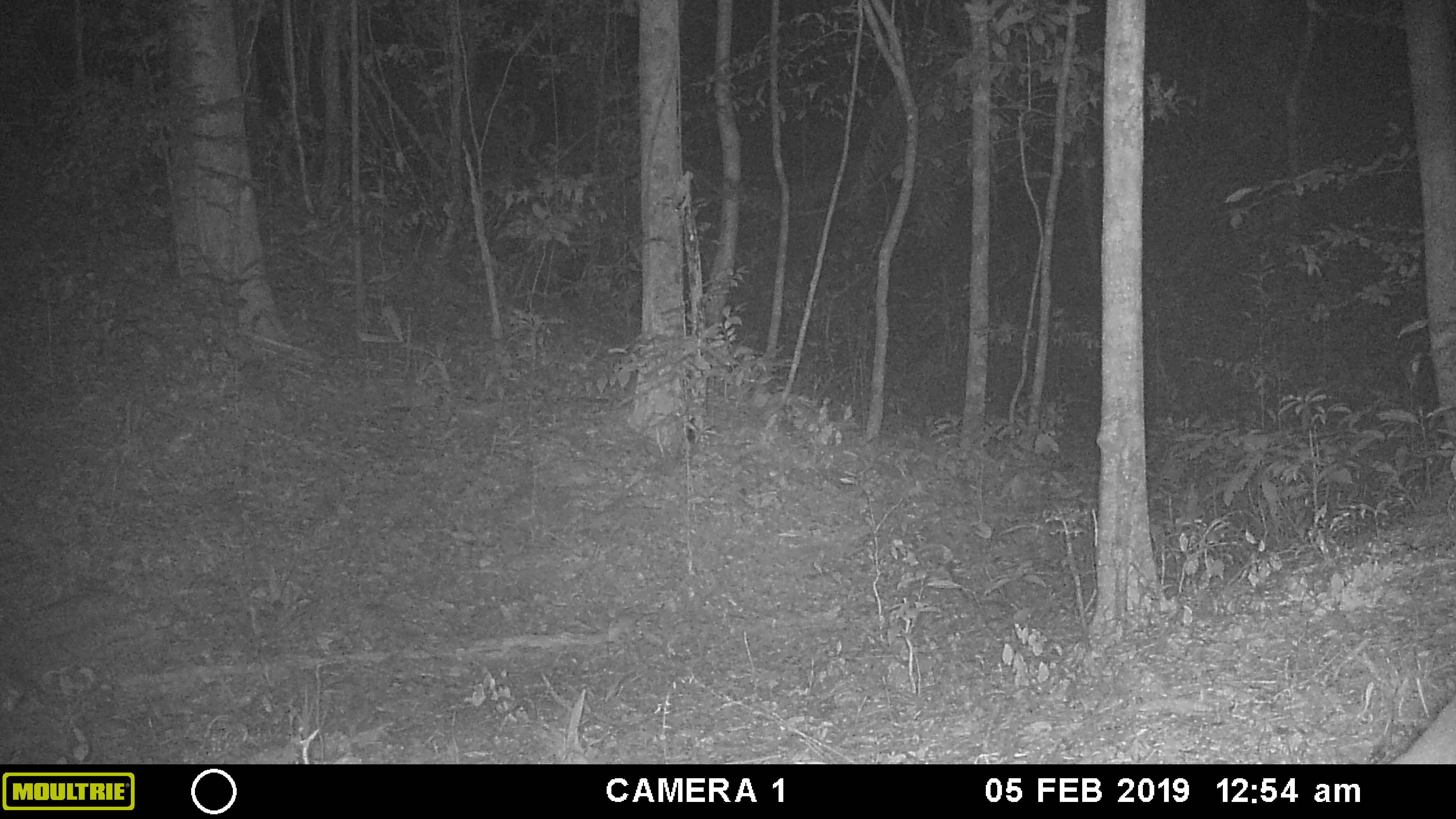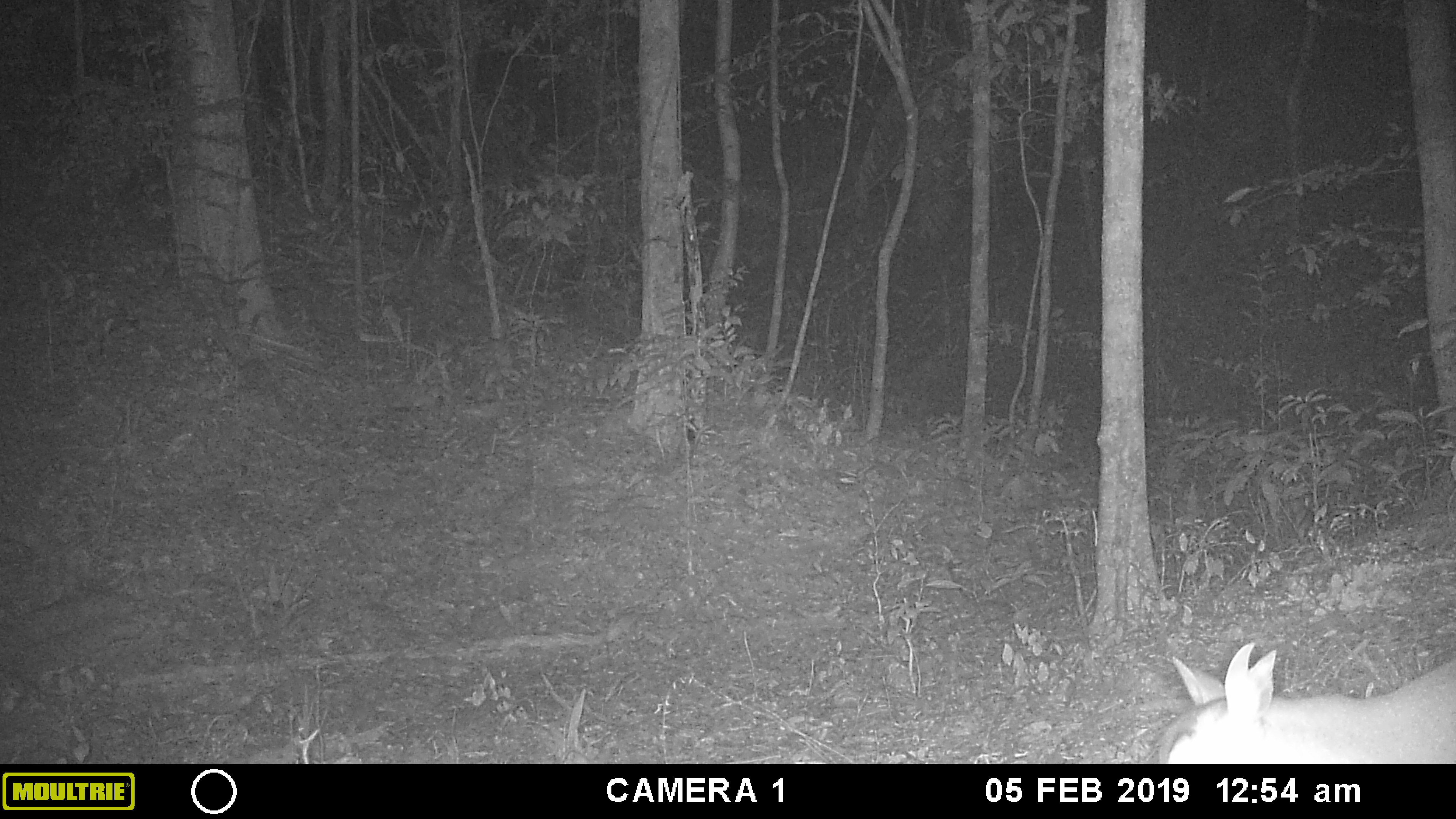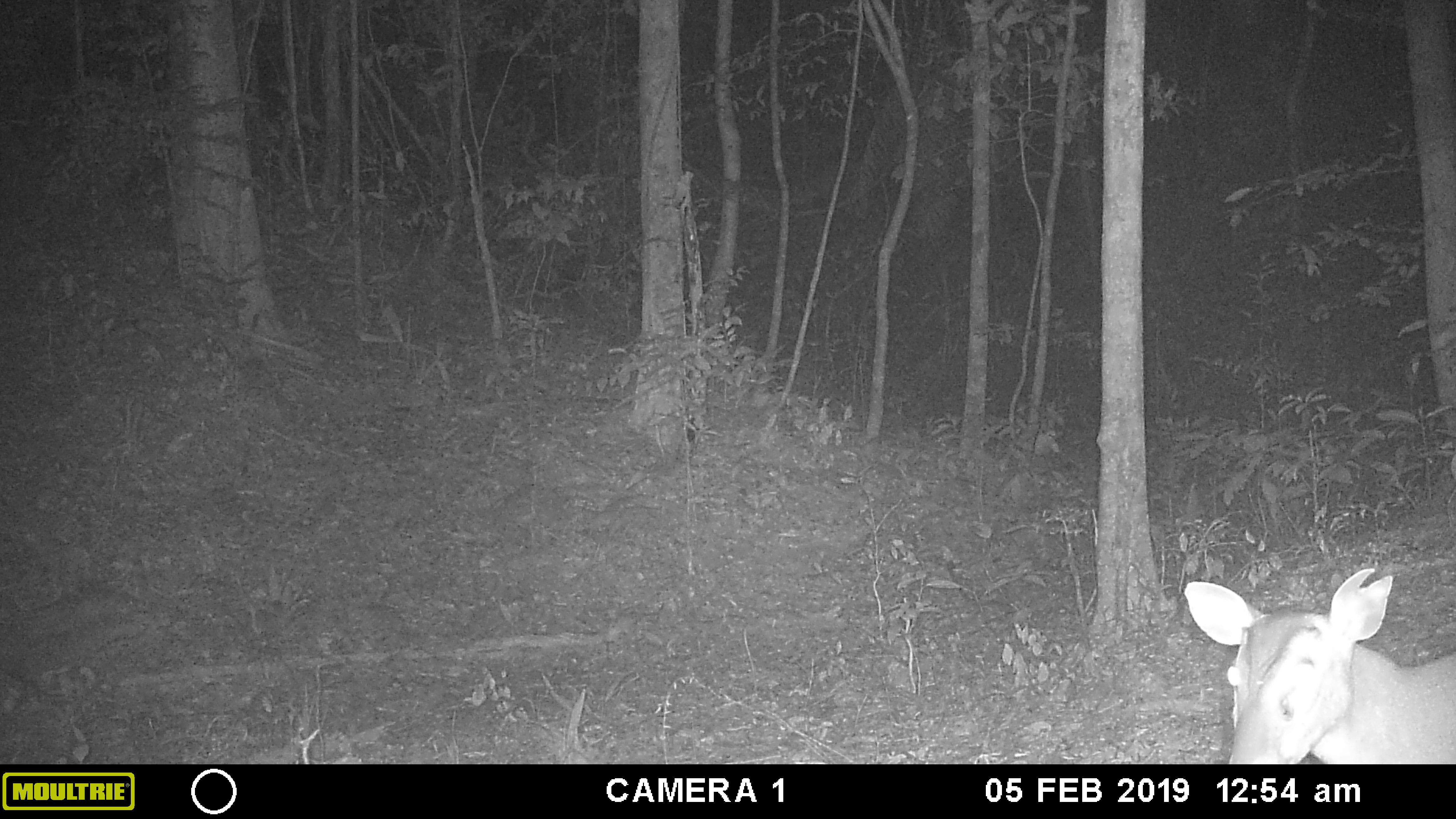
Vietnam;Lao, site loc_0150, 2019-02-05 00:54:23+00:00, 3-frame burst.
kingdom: Animalia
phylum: Chordata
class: Mammalia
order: Artiodactyla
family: Cervidae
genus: Muntiacus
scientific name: Muntiacus vuquangensis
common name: large-antlered muntjac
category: large antlered muntjac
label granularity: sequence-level